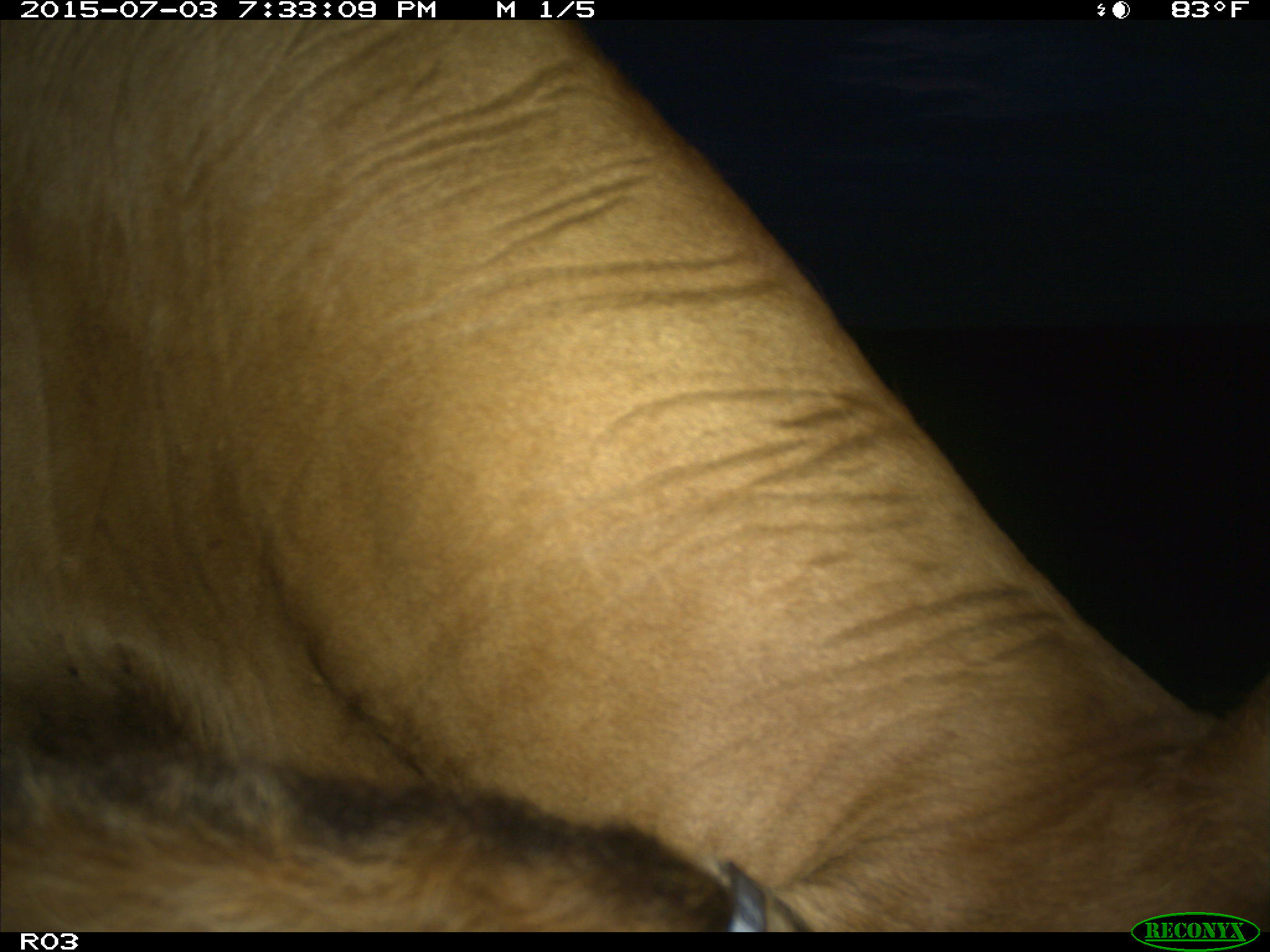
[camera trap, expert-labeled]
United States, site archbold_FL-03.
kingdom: Animalia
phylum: Chordata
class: Mammalia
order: Artiodactyla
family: Bovidae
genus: Bos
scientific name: Bos taurus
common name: domestic cow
Bos taurus (domestic cow).